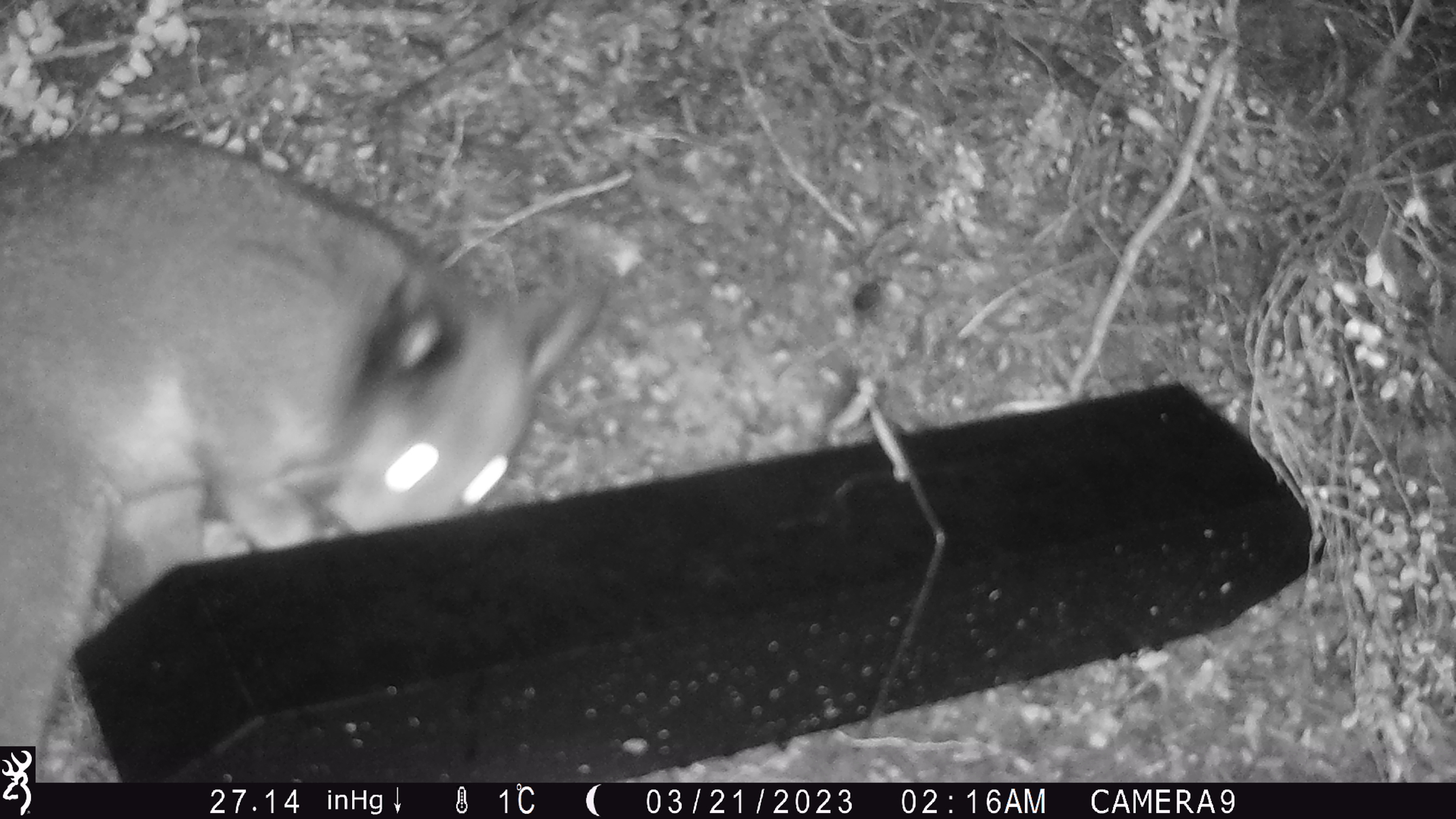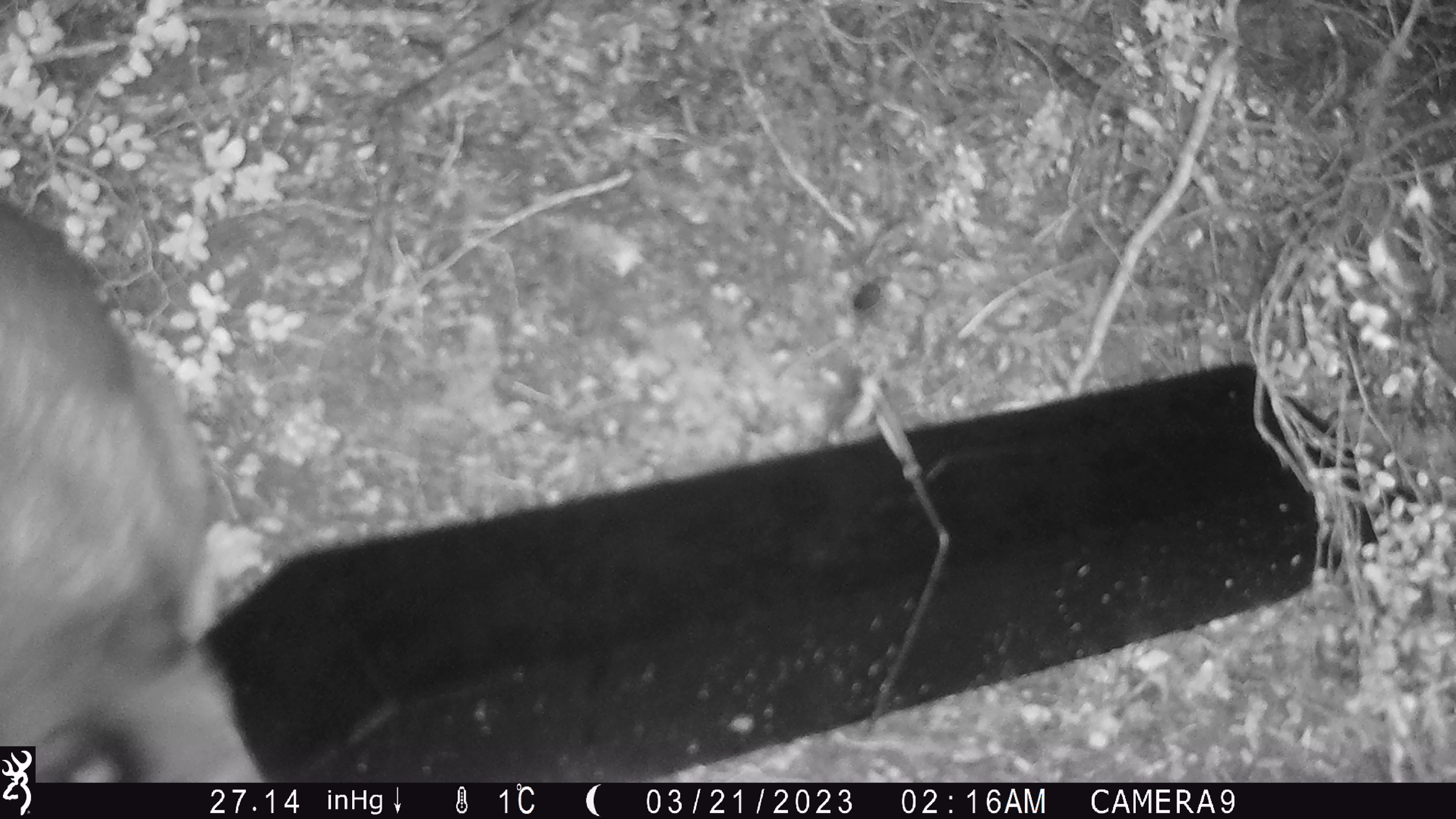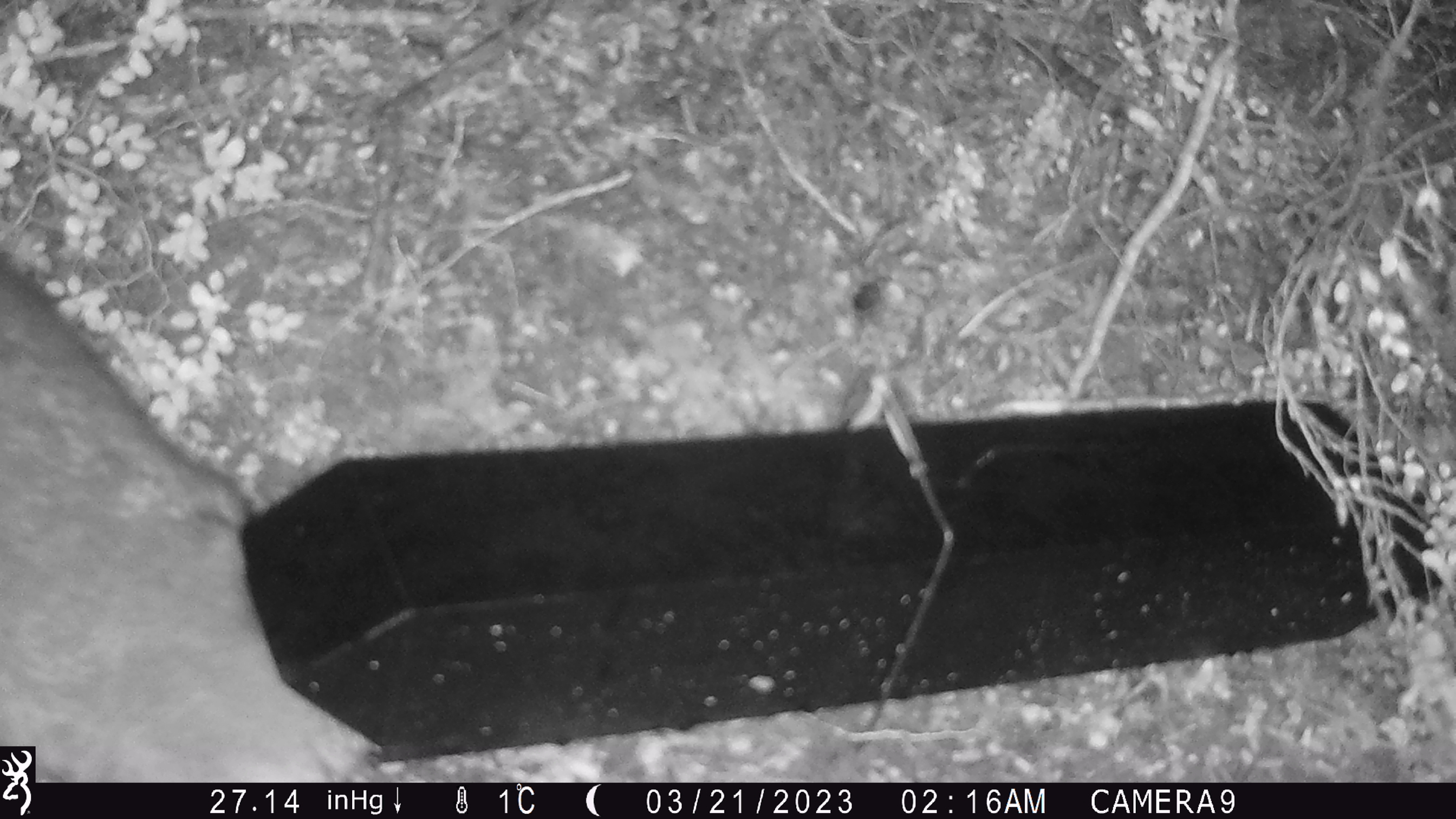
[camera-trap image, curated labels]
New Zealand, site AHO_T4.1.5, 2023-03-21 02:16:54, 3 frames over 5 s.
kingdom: Animalia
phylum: Chordata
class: Mammalia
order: Carnivora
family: Mustelidae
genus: Mustela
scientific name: Mustela erminea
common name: stoat